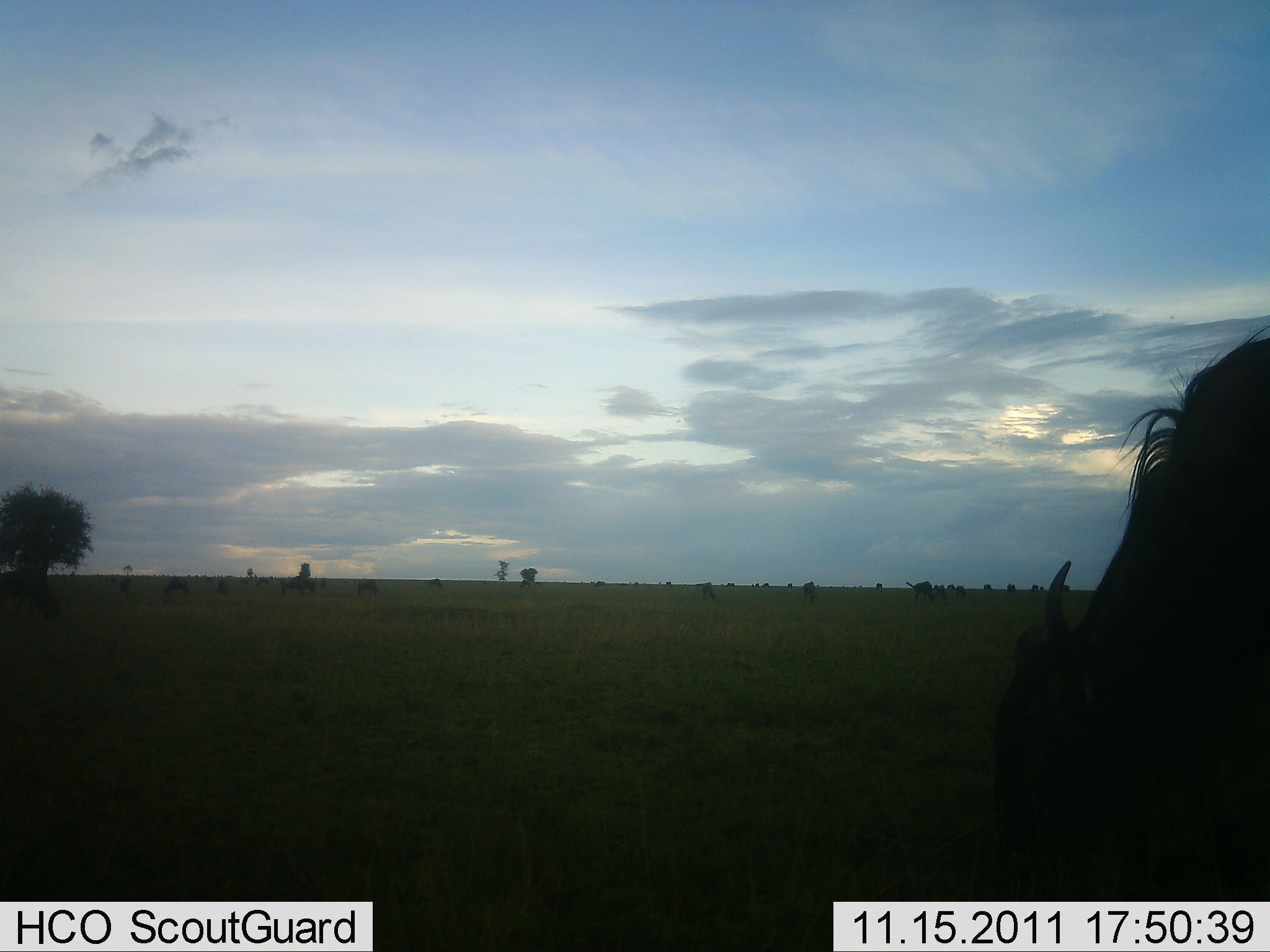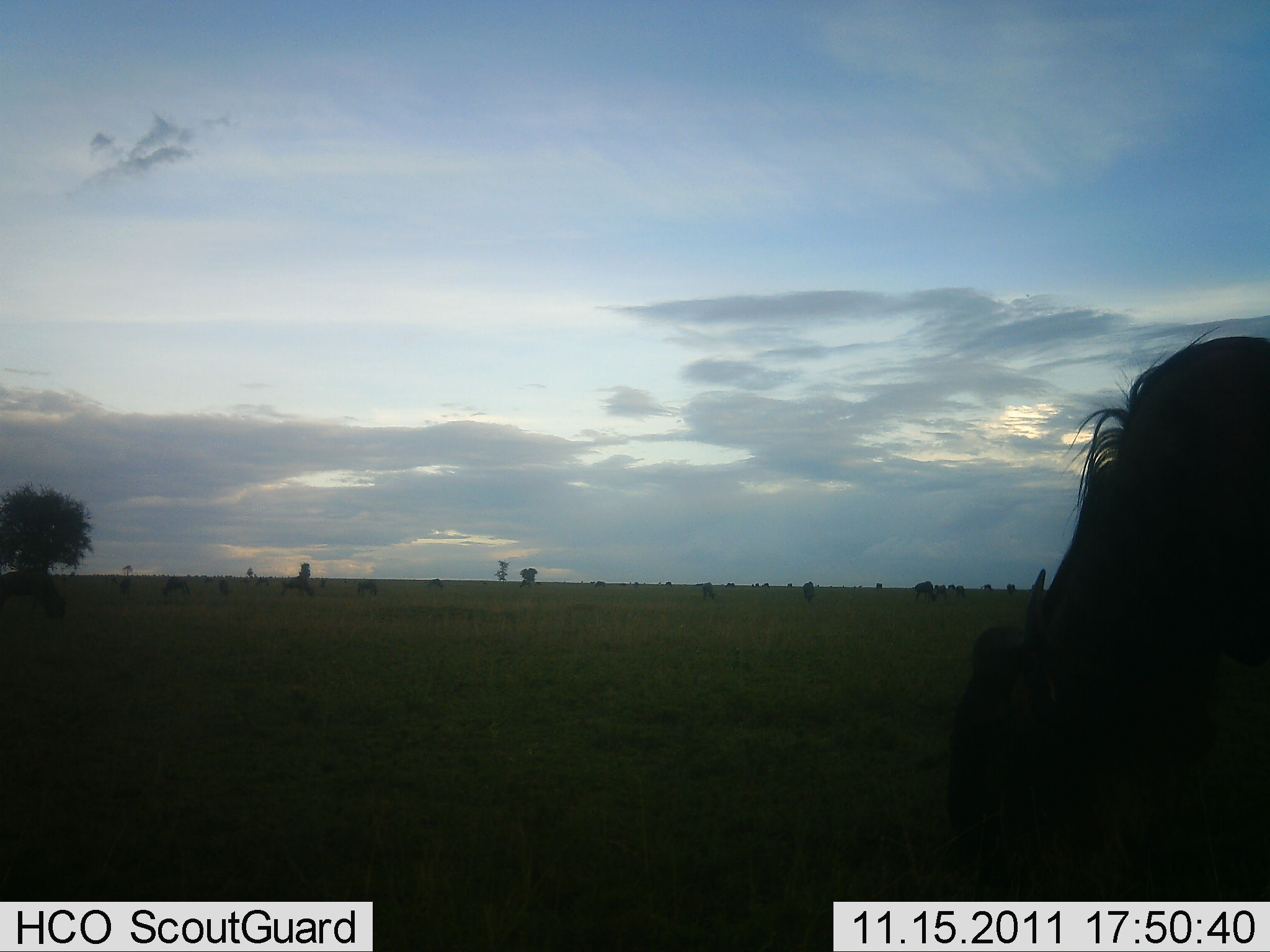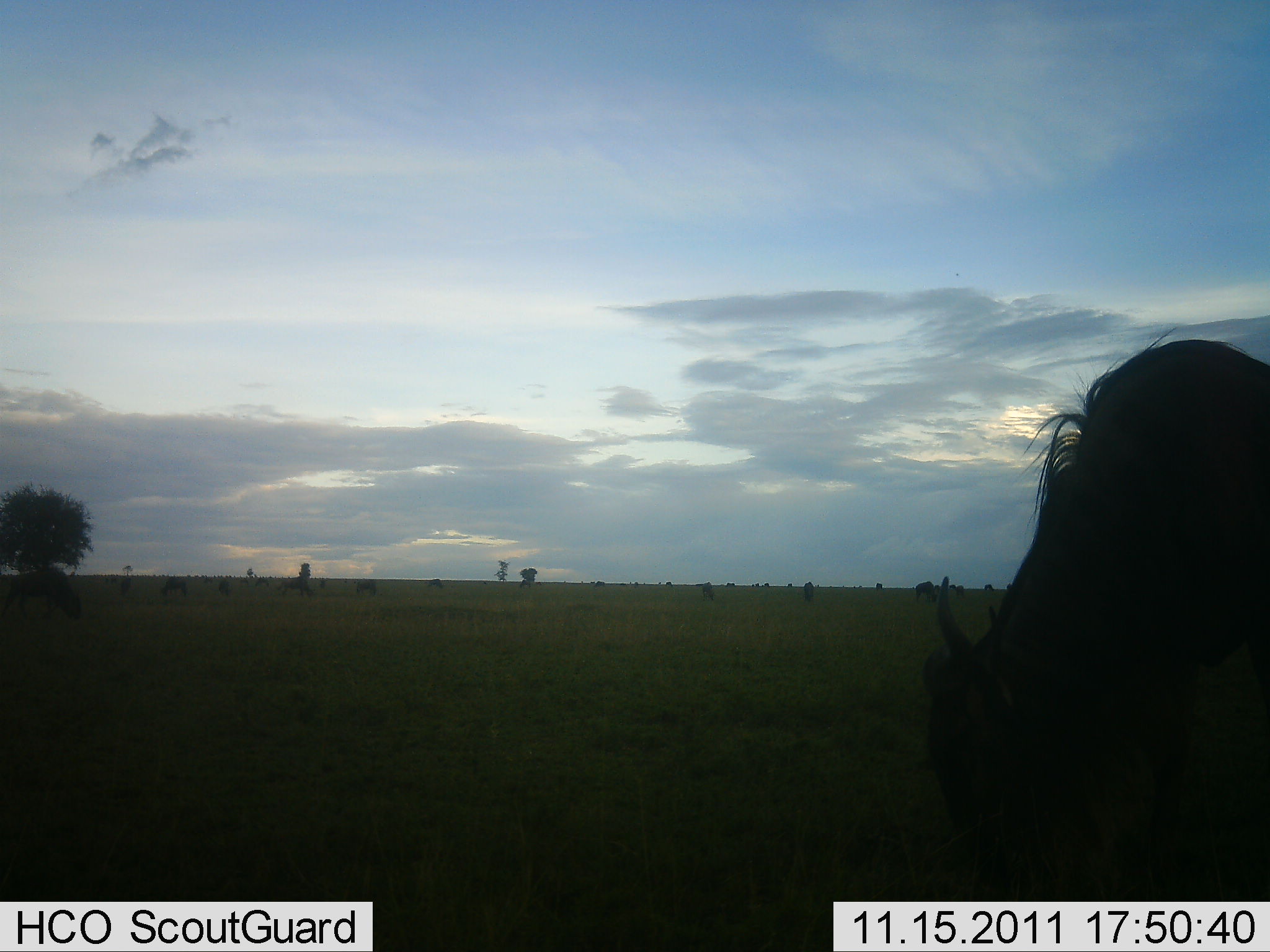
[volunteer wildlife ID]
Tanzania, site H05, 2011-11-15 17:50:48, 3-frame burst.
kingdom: Animalia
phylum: Chordata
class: Mammalia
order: Artiodactyla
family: Bovidae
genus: Connochaetes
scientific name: Connochaetes taurinus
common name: blue wildebeest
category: wildebeest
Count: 8.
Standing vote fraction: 33%.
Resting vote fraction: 8%.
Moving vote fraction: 0%.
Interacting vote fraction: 0%.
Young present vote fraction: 0%.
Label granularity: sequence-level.